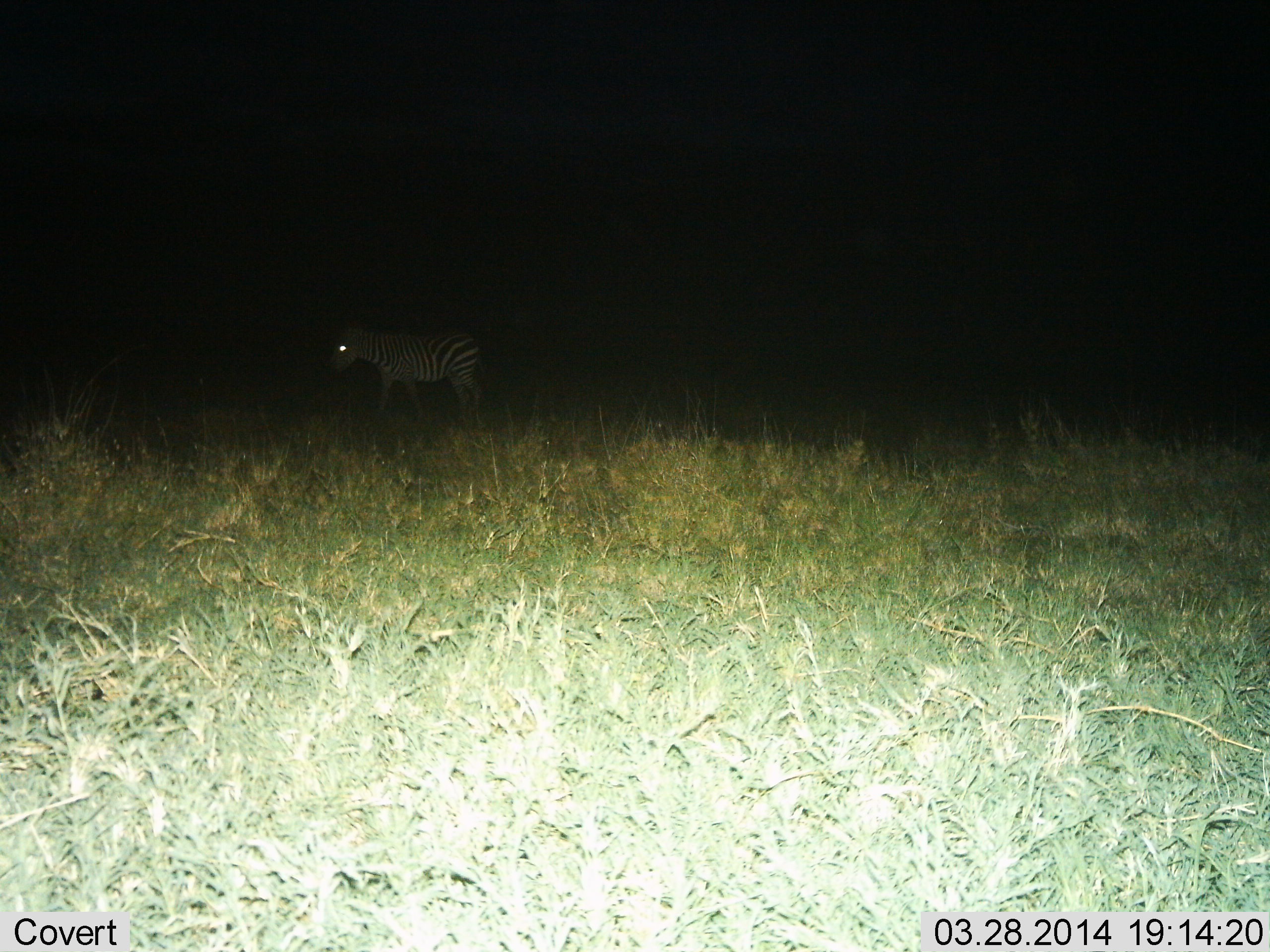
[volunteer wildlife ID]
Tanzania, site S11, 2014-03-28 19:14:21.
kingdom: Animalia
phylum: Chordata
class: Mammalia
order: Perissodactyla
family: Equidae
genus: Equus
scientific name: Equus quagga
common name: plains zebra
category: zebra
Zebra (plains zebra) (Equus quagga), count 1. Behavior (volunteer vote fractions): standing 60%, resting 0%, moving 40%, interacting 0%. Young present (vote fraction): 0%. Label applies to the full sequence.